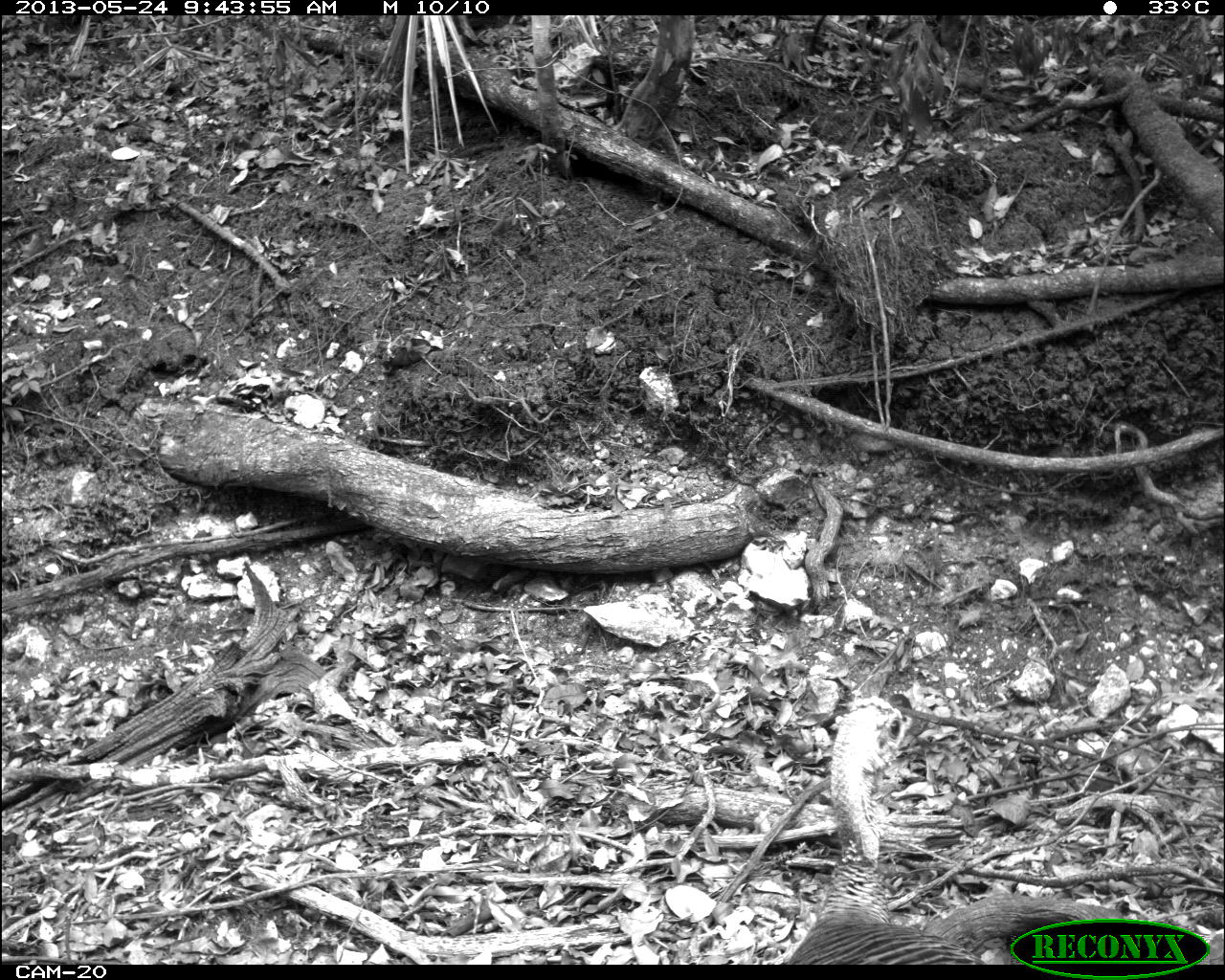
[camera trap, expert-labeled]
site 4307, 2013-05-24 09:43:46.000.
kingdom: Animalia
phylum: Chordata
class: Aves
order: Galliformes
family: Phasianidae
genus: Meleagris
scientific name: Meleagris ocellata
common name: ocellated turkey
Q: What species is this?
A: Meleagris ocellata (ocellated turkey).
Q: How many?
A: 2.